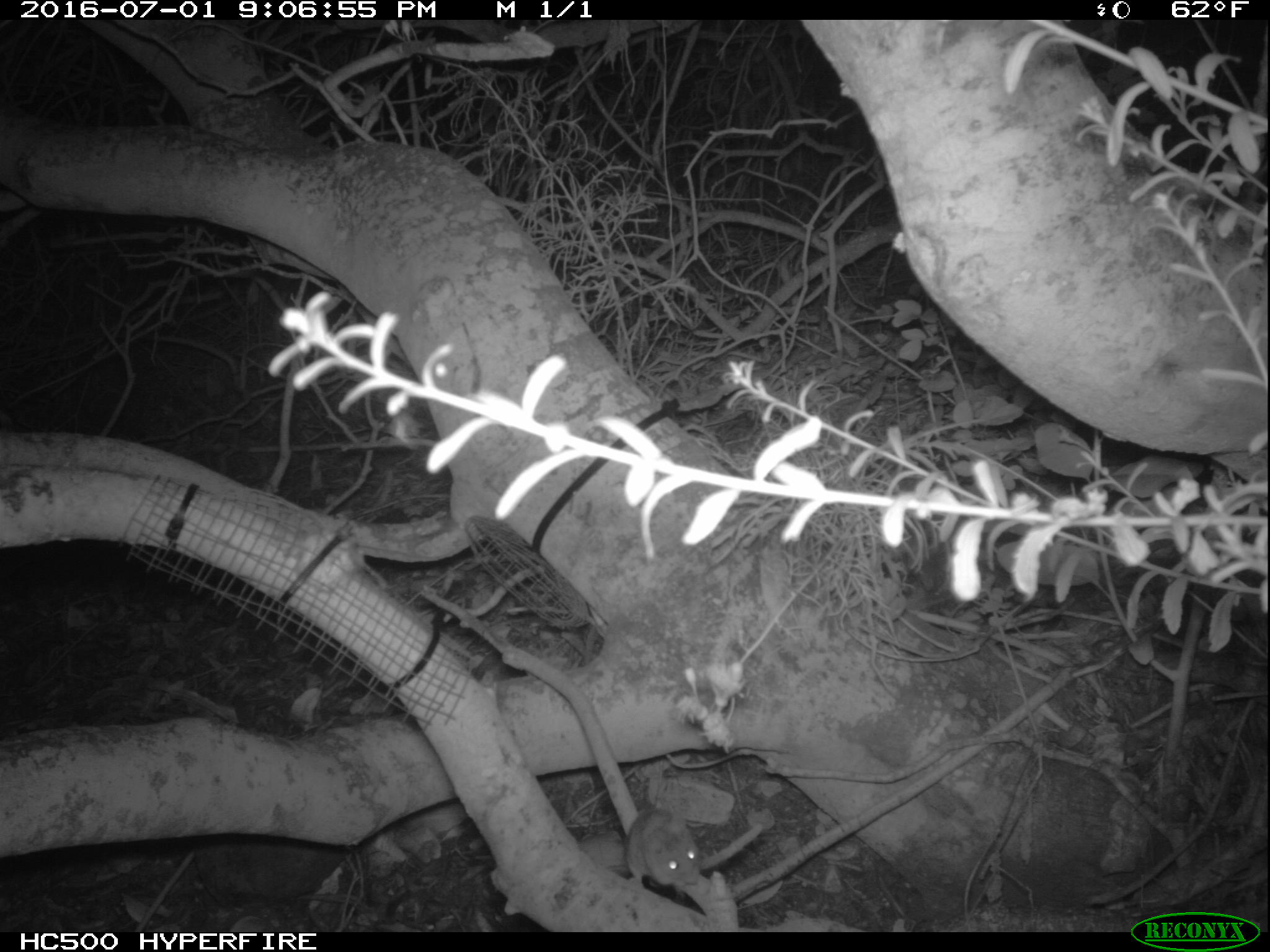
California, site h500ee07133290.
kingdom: Animalia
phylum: Chordata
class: Mammalia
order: Rodentia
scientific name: Rodentia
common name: rodent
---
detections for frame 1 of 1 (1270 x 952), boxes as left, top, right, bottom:
rodent: 626, 810, 701, 902